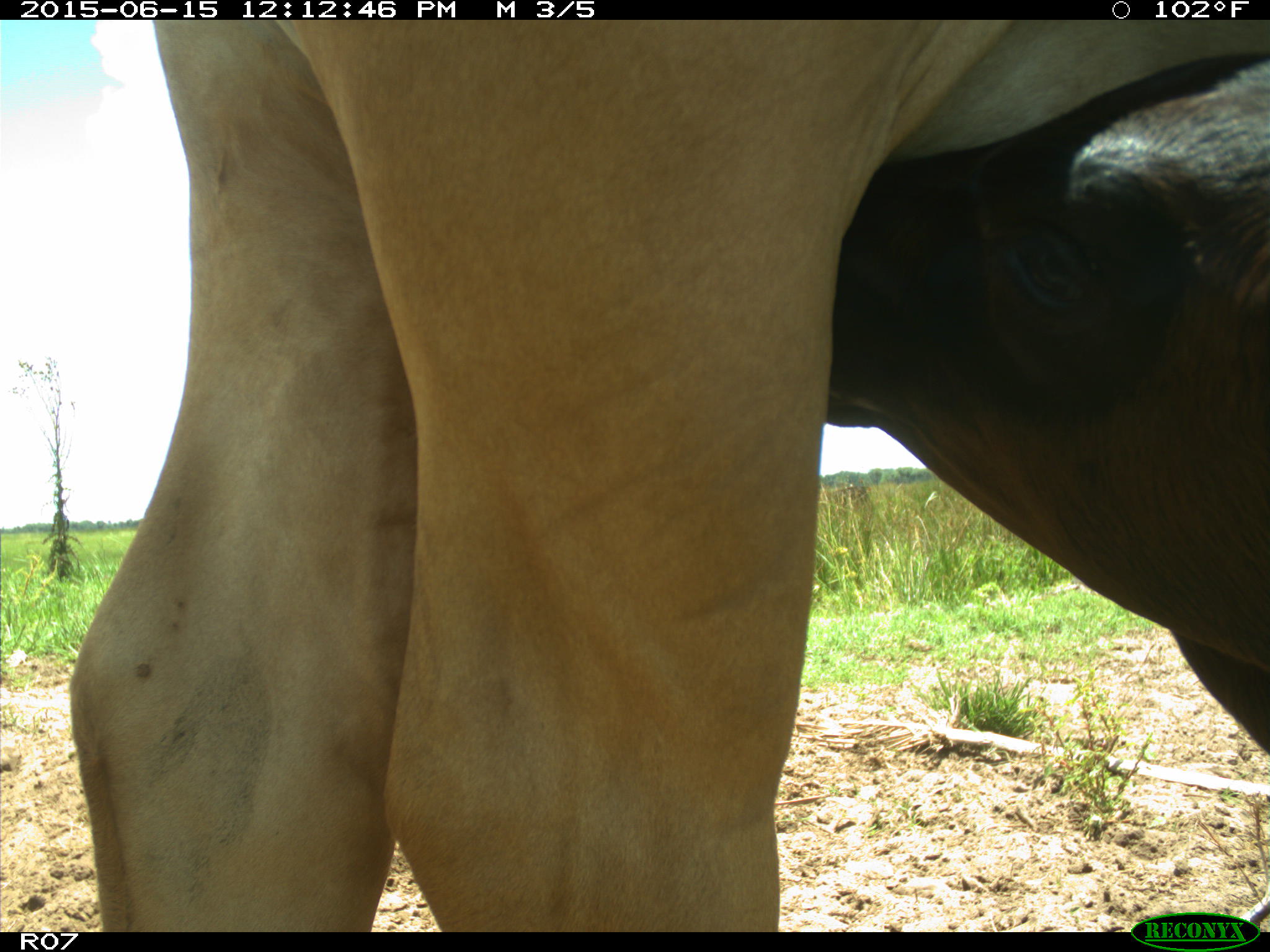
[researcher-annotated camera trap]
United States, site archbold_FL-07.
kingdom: Animalia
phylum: Chordata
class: Mammalia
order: Artiodactyla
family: Bovidae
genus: Bos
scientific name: Bos taurus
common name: domestic cow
Bos taurus (domestic cow).